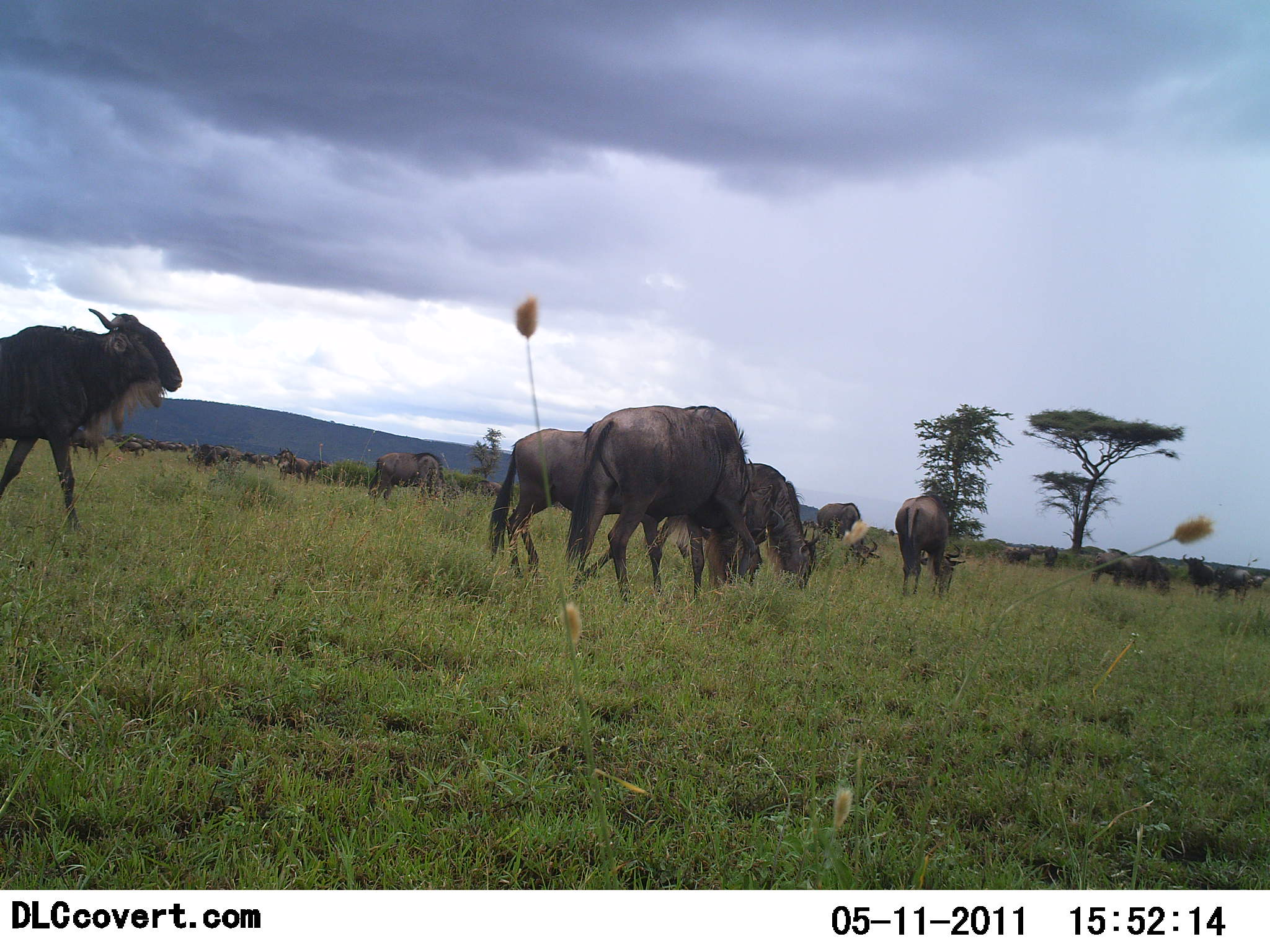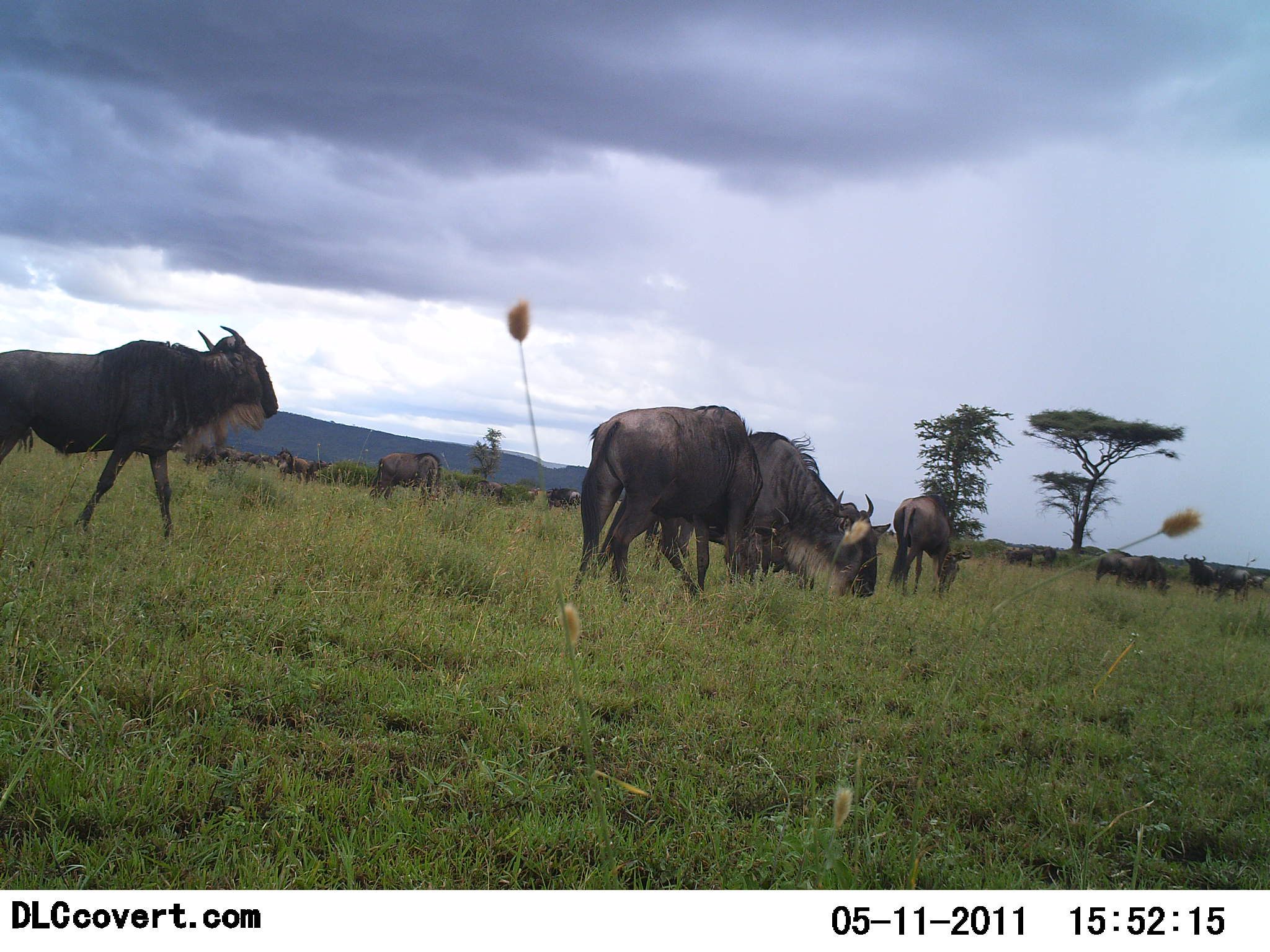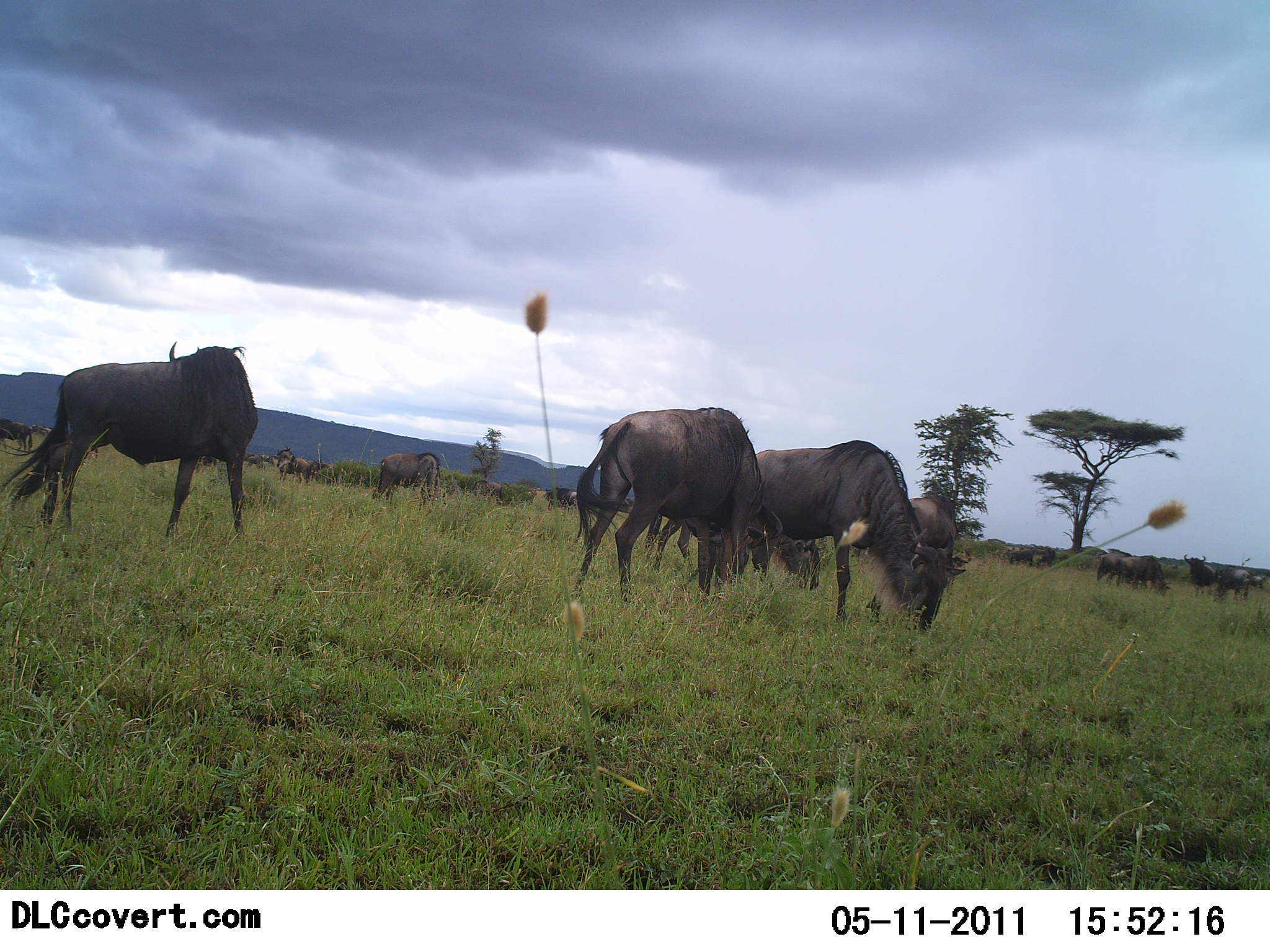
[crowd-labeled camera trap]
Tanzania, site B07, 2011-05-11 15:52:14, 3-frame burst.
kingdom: Animalia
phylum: Chordata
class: Mammalia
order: Artiodactyla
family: Bovidae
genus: Connochaetes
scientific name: Connochaetes taurinus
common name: blue wildebeest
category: wildebeest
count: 11-50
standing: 50%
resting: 0%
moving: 58%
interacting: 8%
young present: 0%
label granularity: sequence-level